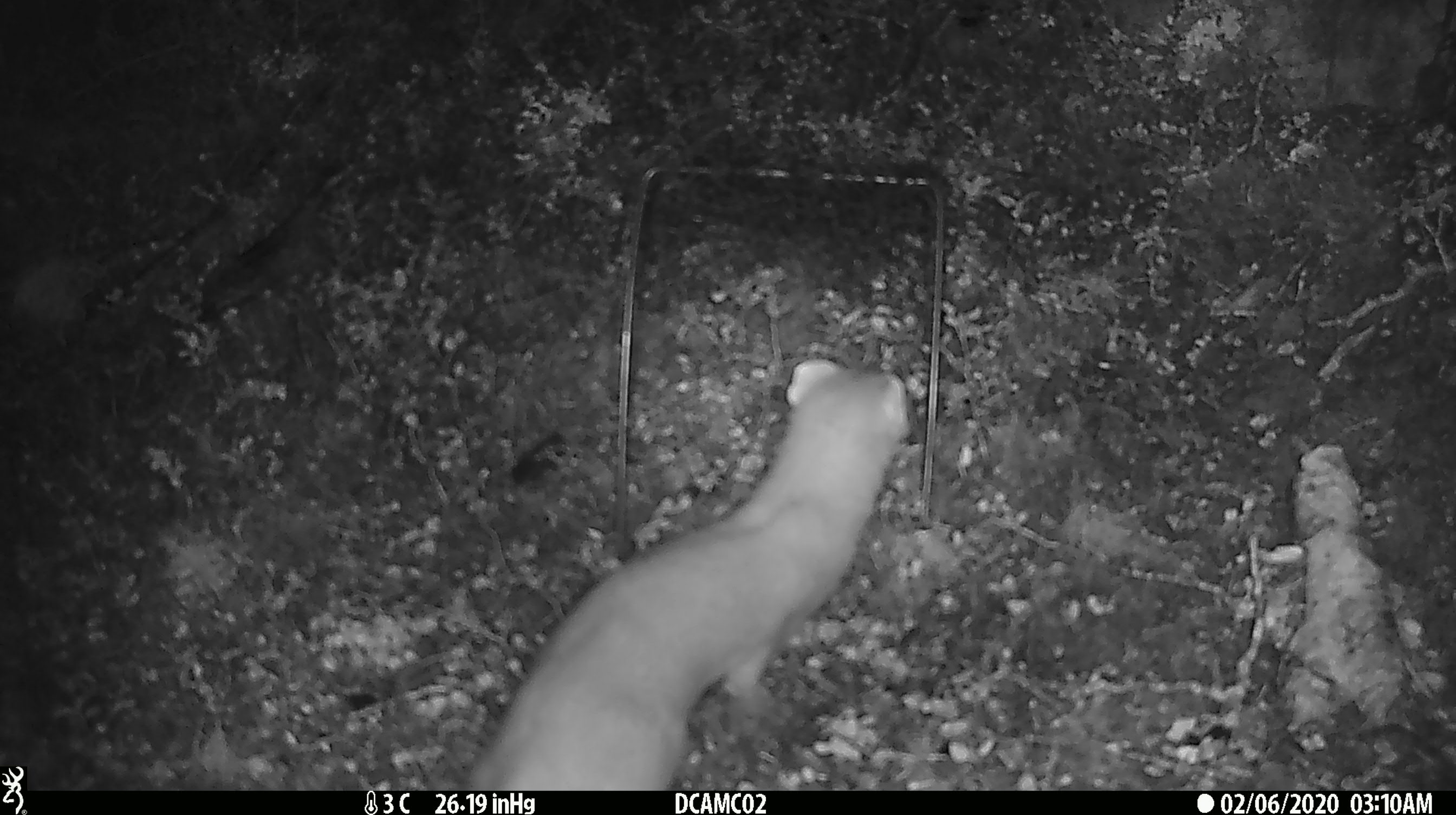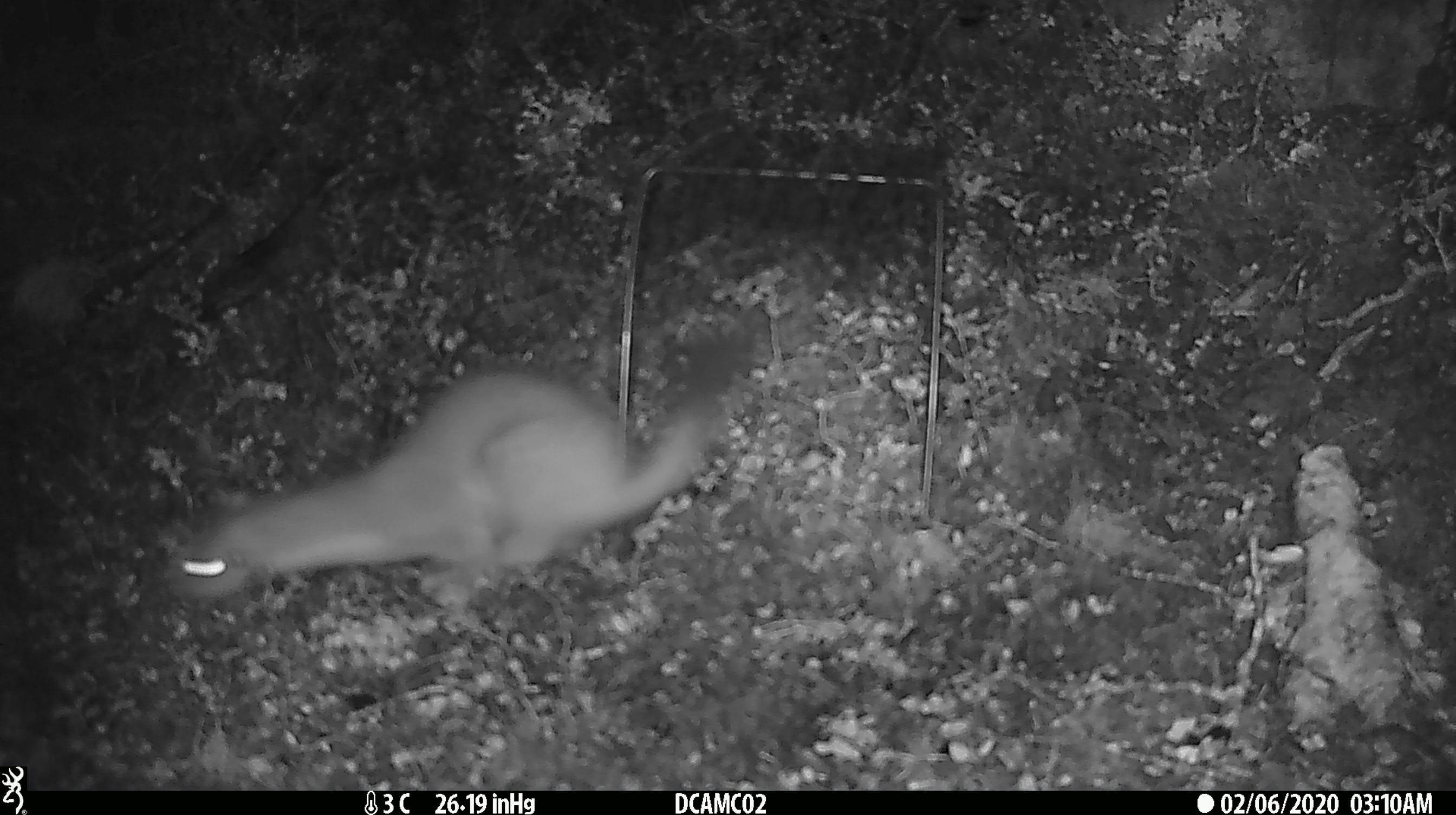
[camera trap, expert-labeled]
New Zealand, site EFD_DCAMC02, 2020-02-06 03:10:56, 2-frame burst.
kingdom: Animalia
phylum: Chordata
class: Mammalia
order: Carnivora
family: Mustelidae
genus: Mustela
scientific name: Mustela erminea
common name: stoat